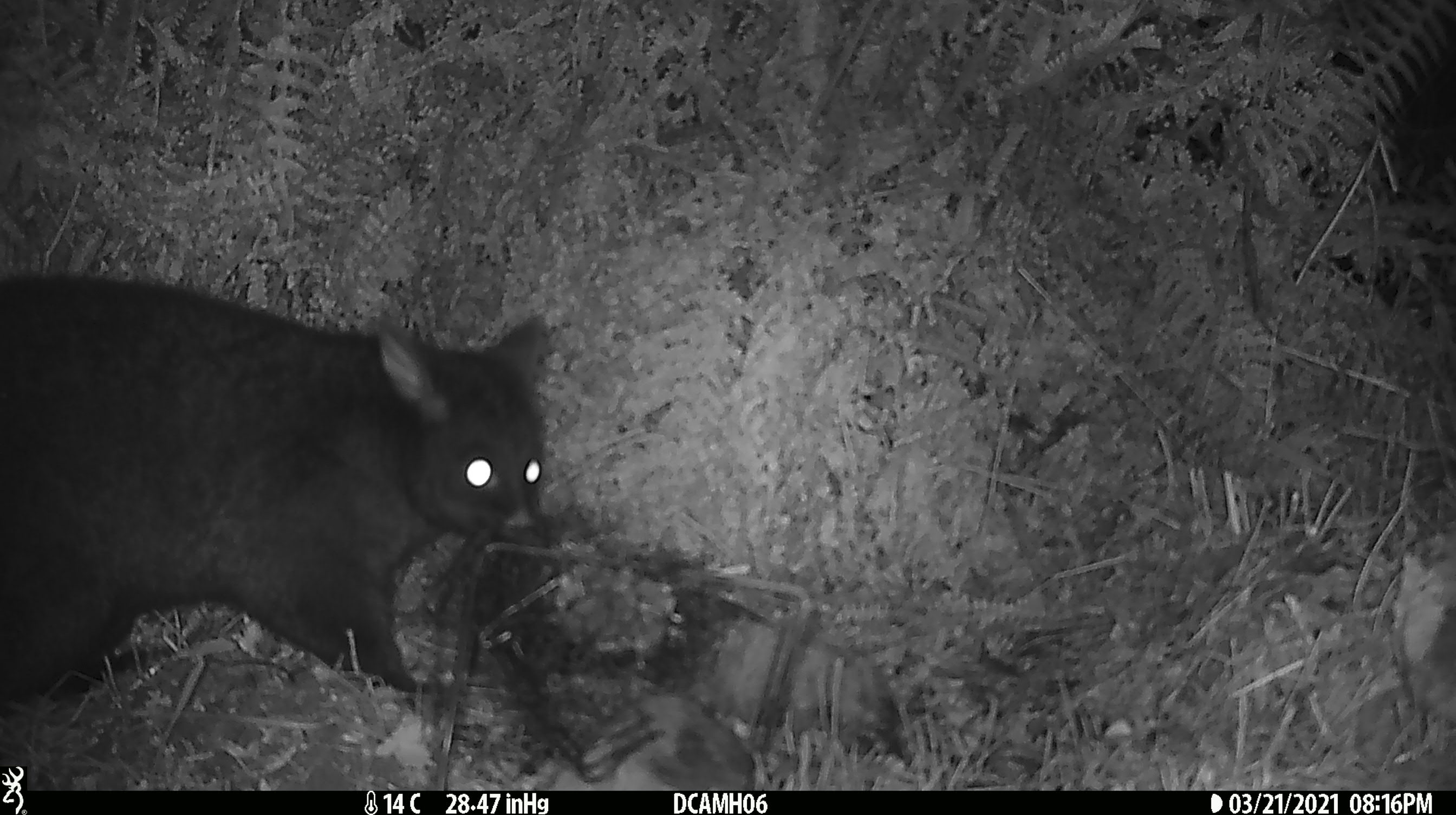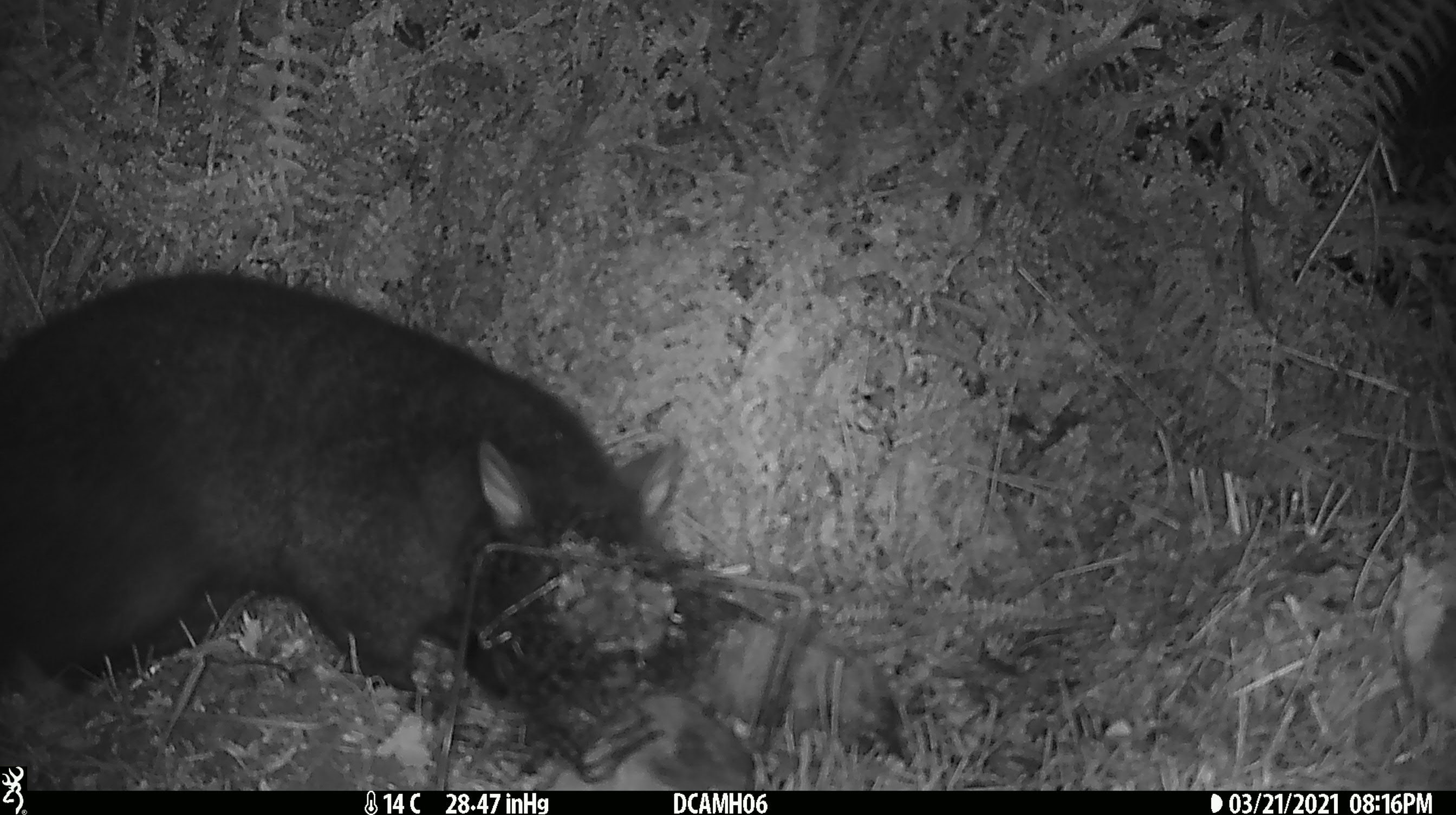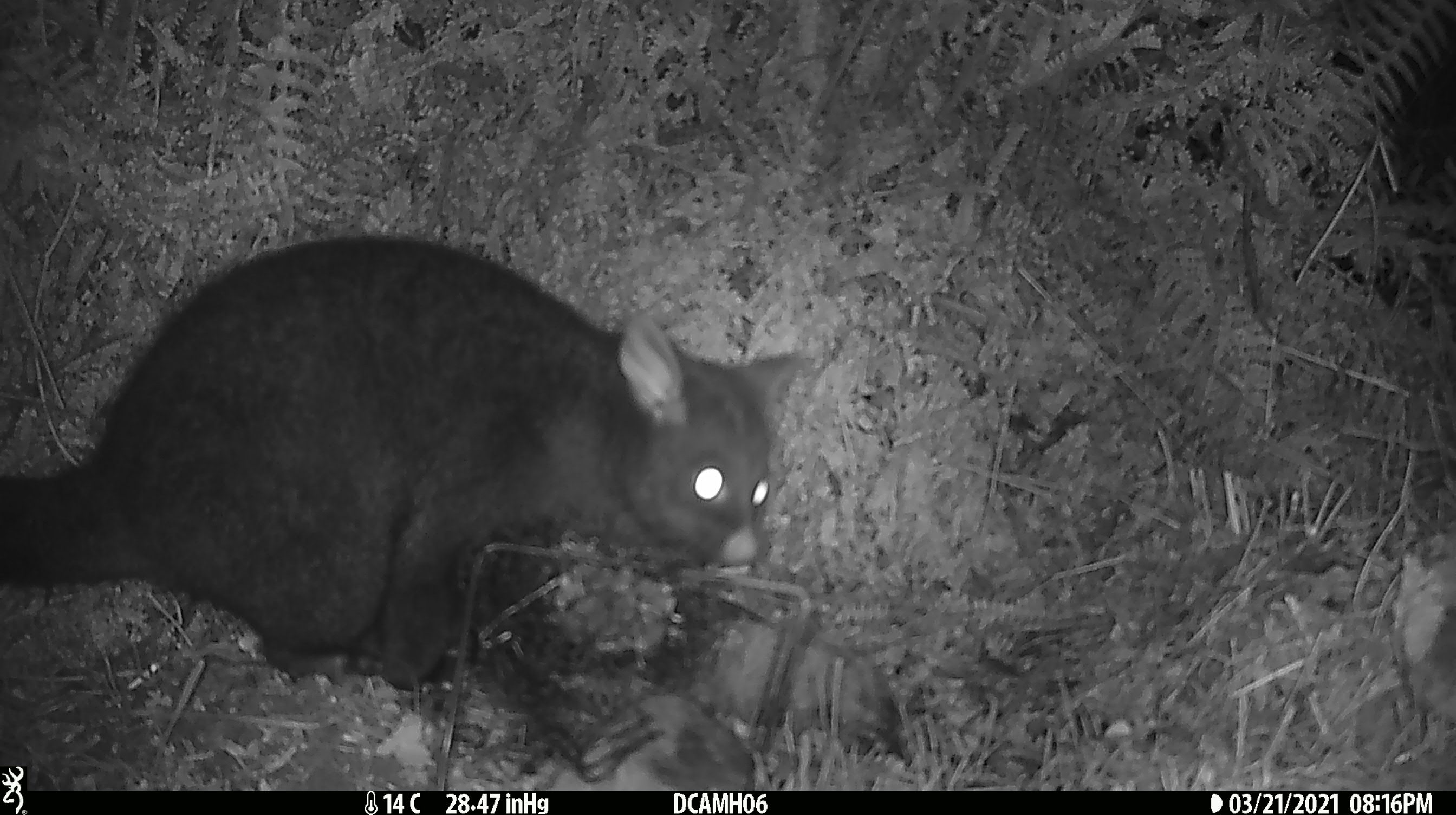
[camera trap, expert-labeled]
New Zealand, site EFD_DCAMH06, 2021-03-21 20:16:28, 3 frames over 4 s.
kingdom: Animalia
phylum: Chordata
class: Mammalia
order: Diprotodontia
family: Phalangeridae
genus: Trichosurus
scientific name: Trichosurus vulpecula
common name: common brushtail possum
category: possum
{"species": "possum (common brushtail possum) (Trichosurus vulpecula)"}